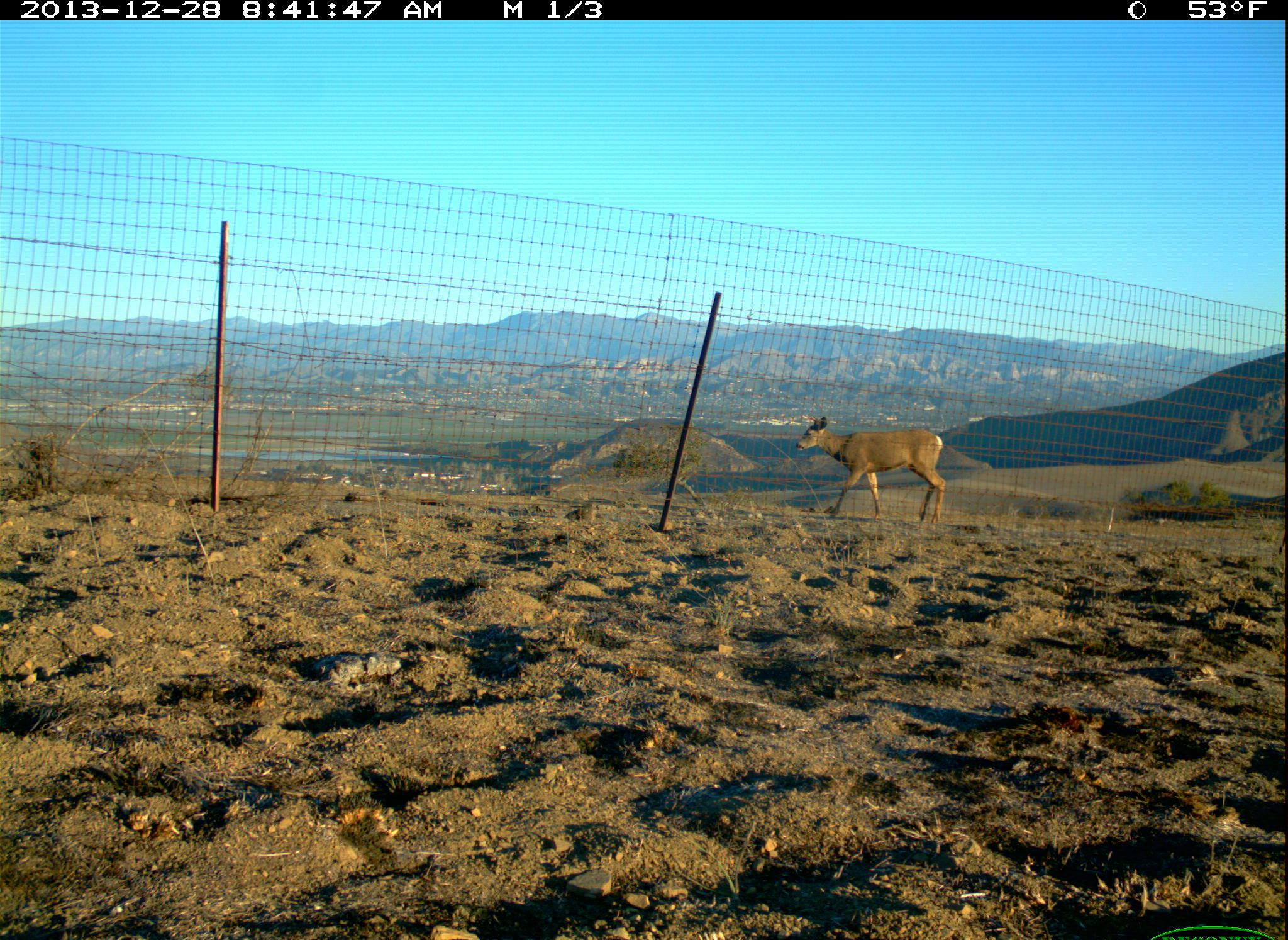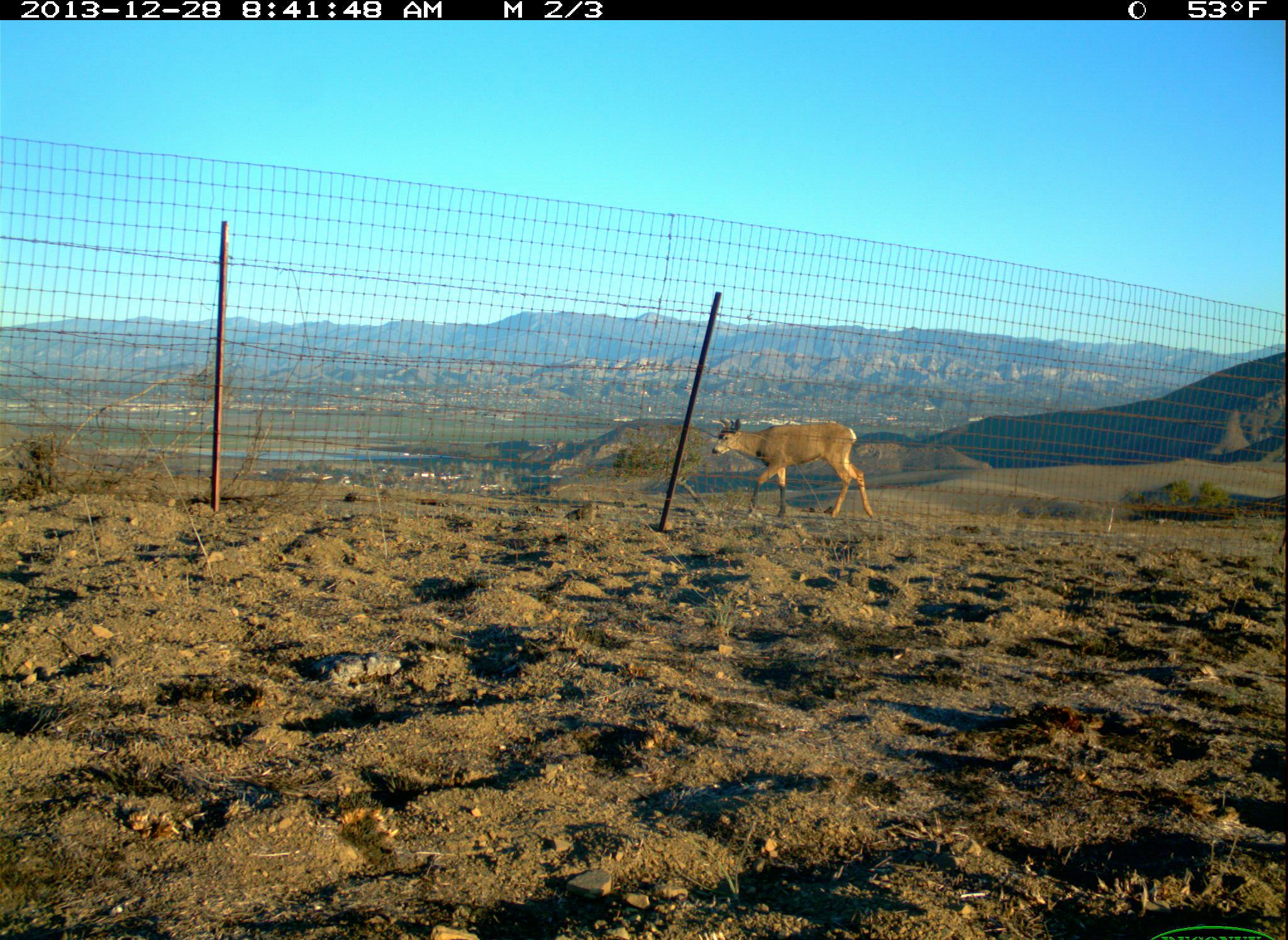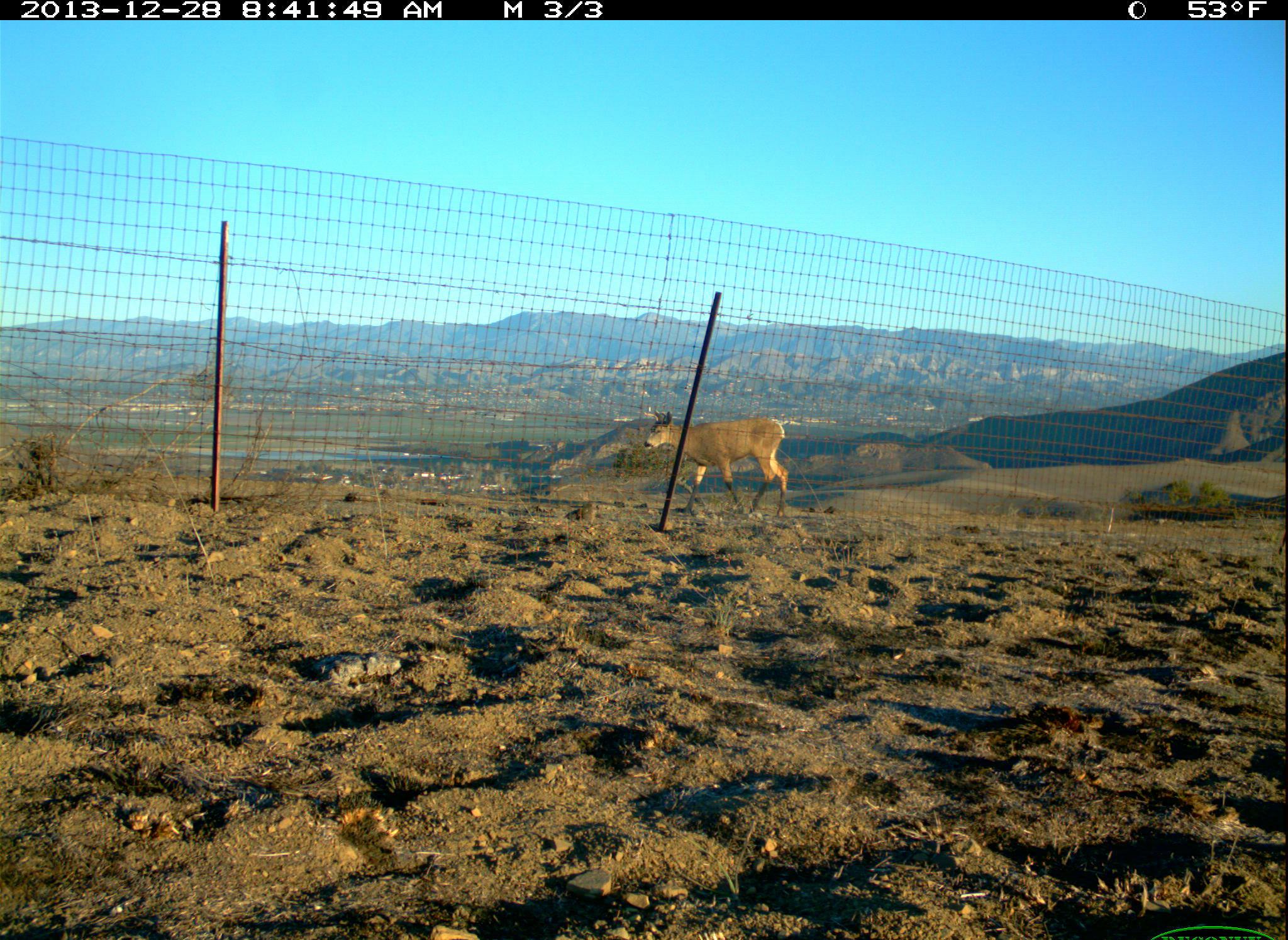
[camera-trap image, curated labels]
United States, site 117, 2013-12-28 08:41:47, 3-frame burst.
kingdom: Animalia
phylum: Chordata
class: Mammalia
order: Artiodactyla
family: Cervidae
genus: Odocoileus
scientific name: Odocoileus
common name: deer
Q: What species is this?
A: Deer (Odocoileus).